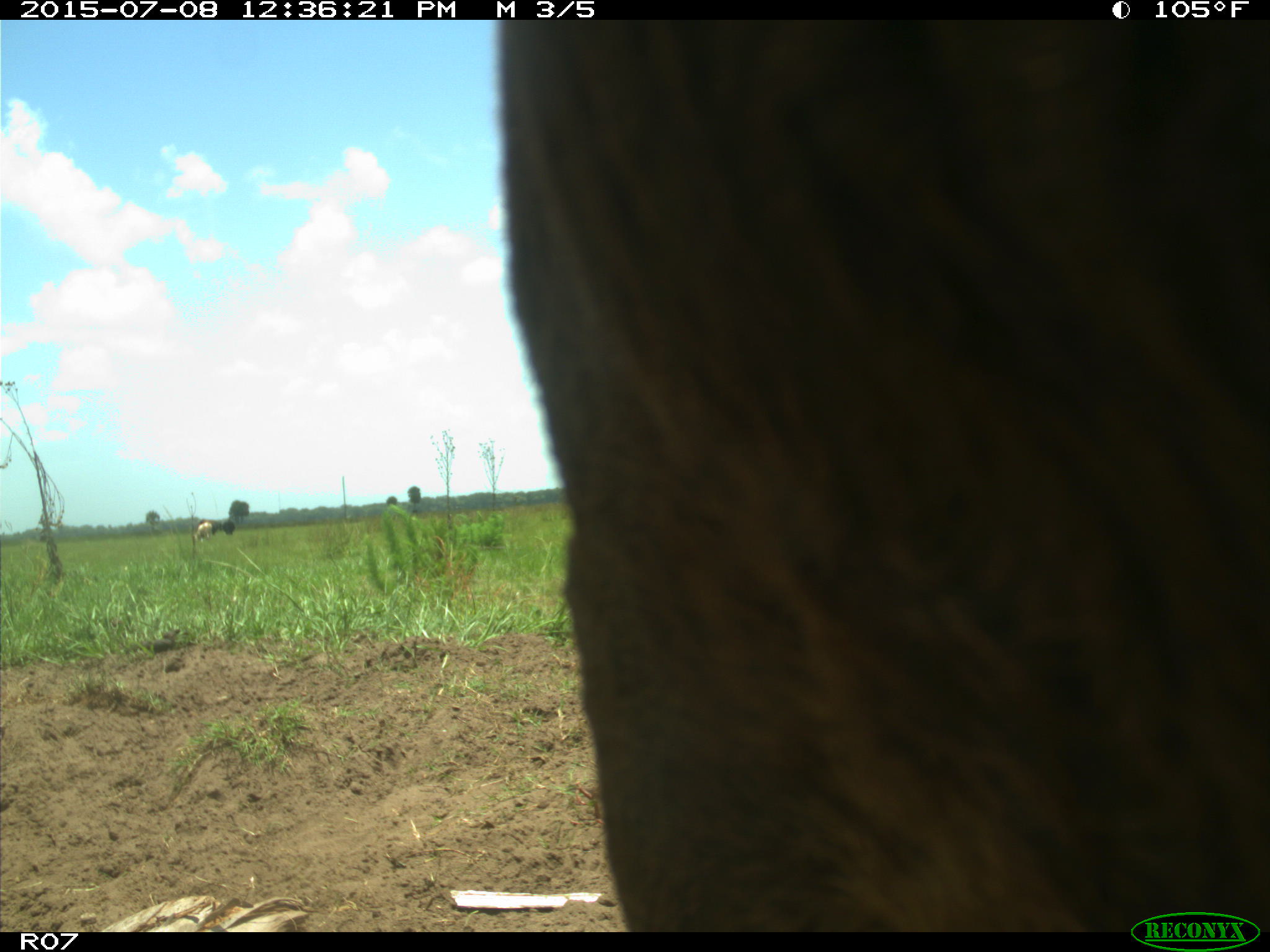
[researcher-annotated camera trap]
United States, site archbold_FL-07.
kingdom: Animalia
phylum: Chordata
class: Mammalia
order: Artiodactyla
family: Bovidae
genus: Bos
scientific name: Bos taurus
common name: domestic cow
Bos taurus (domestic cow).